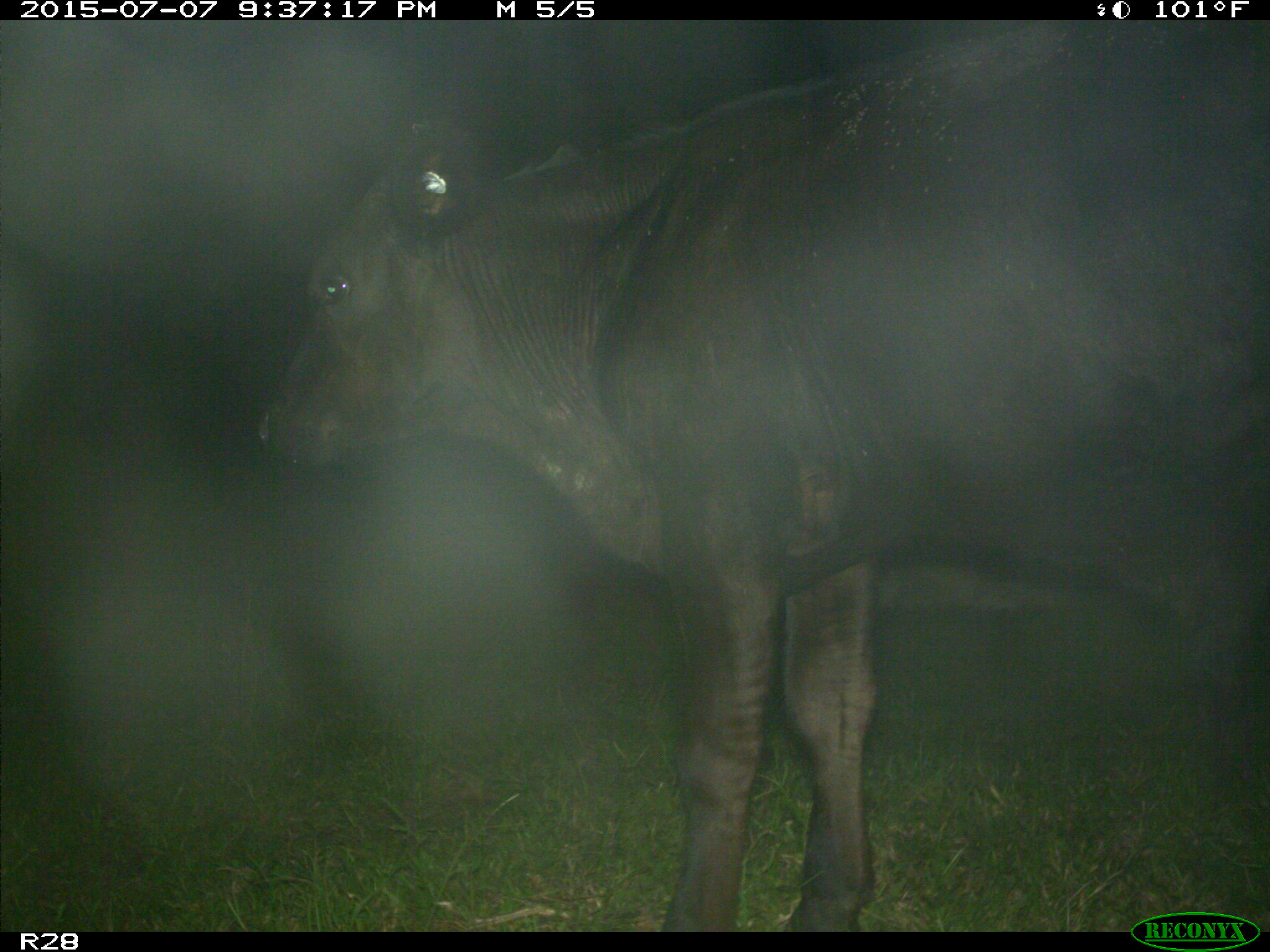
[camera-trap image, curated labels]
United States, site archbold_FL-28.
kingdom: Animalia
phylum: Chordata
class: Mammalia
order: Artiodactyla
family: Bovidae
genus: Bos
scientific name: Bos taurus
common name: domestic cow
Bos taurus (domestic cow).